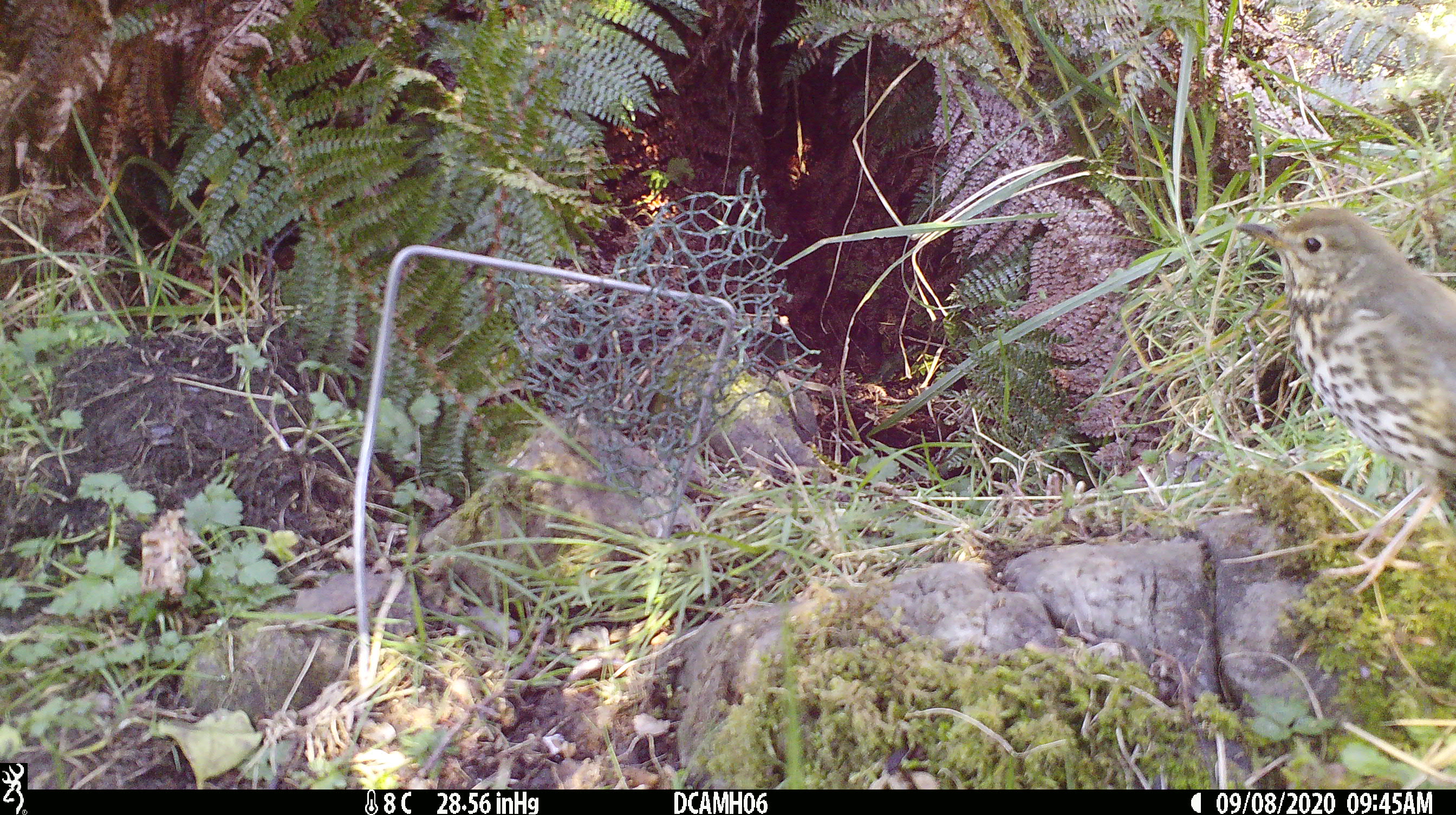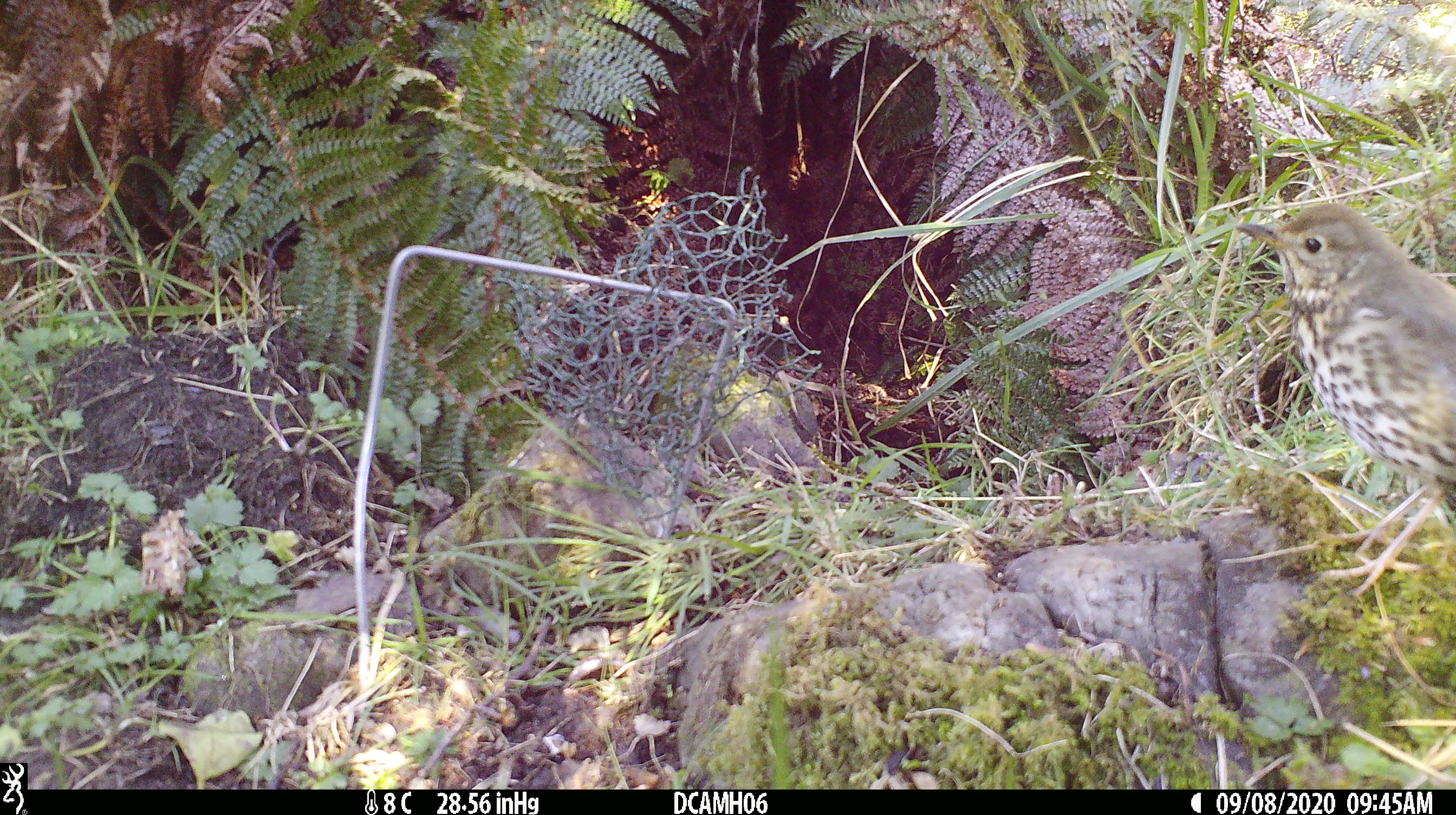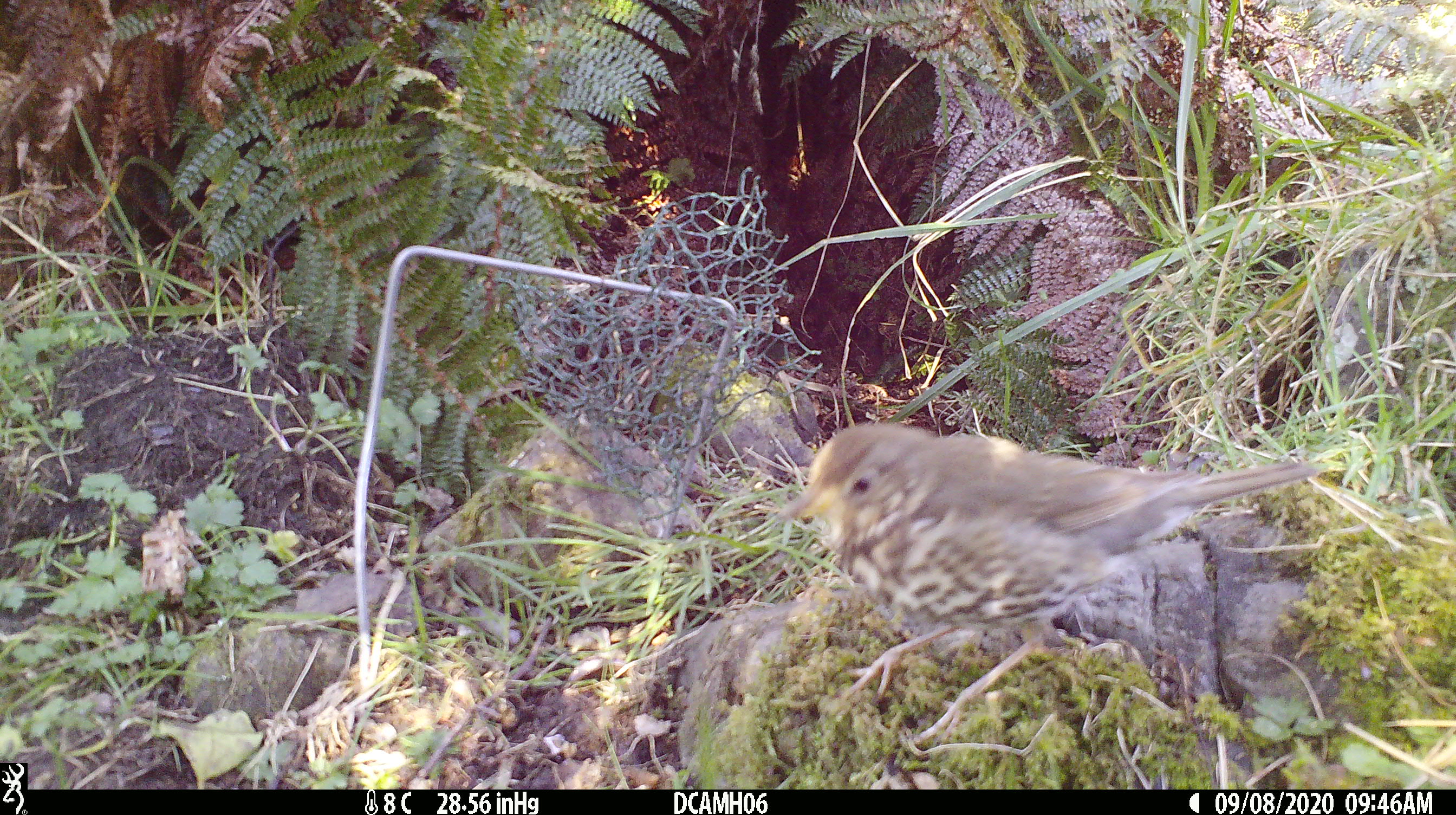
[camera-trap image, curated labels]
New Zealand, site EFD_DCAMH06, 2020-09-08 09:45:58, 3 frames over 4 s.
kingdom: Animalia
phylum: Chordata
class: Aves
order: Passeriformes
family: Turdidae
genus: Turdus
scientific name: Turdus philomelos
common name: song thrush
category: thrush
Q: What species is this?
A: Thrush (song thrush) (Turdus philomelos).